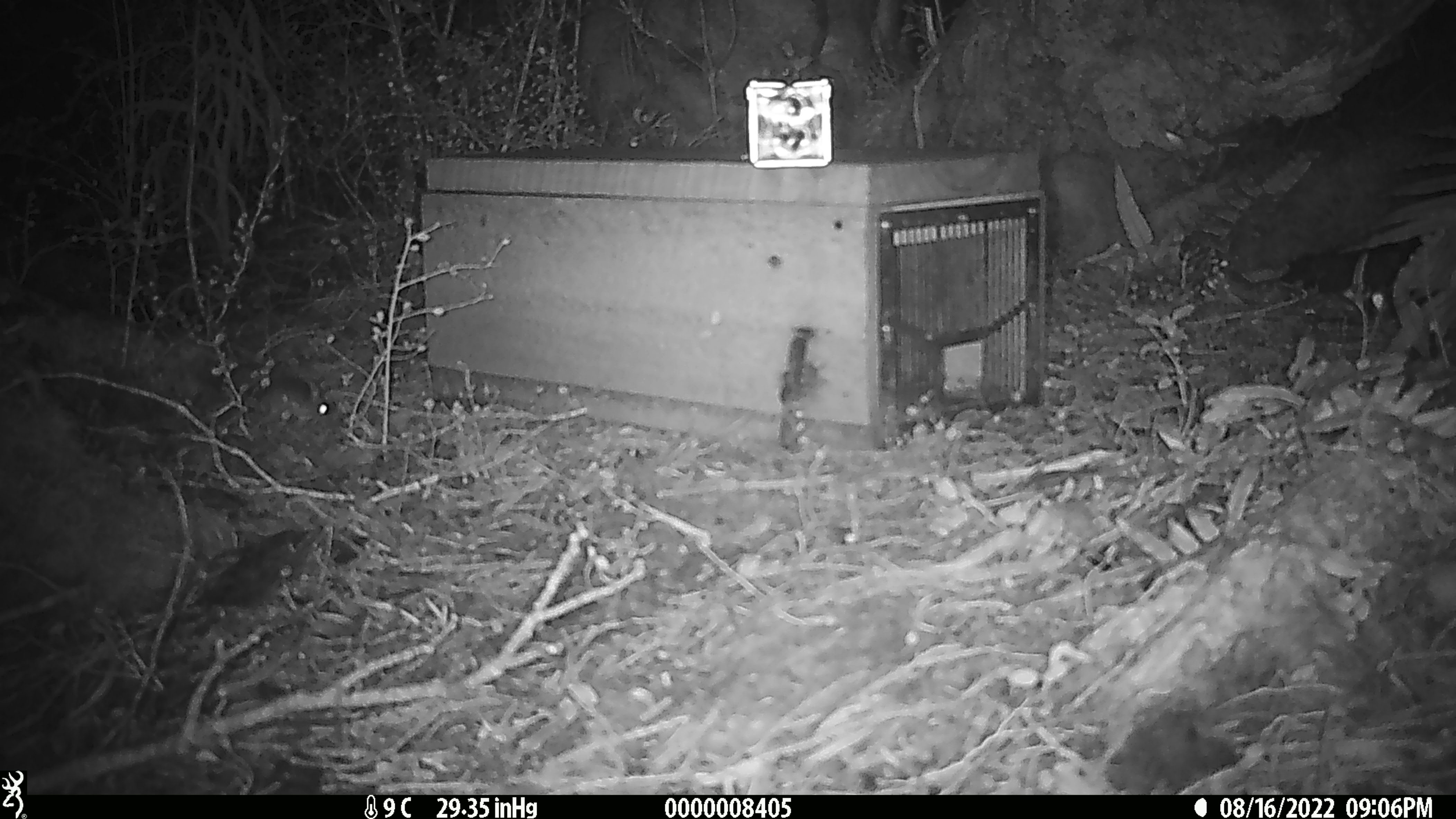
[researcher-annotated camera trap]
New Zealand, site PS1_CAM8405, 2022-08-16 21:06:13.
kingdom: Animalia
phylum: Chordata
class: Mammalia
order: Rodentia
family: Muridae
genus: Mus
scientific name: Mus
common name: mouse